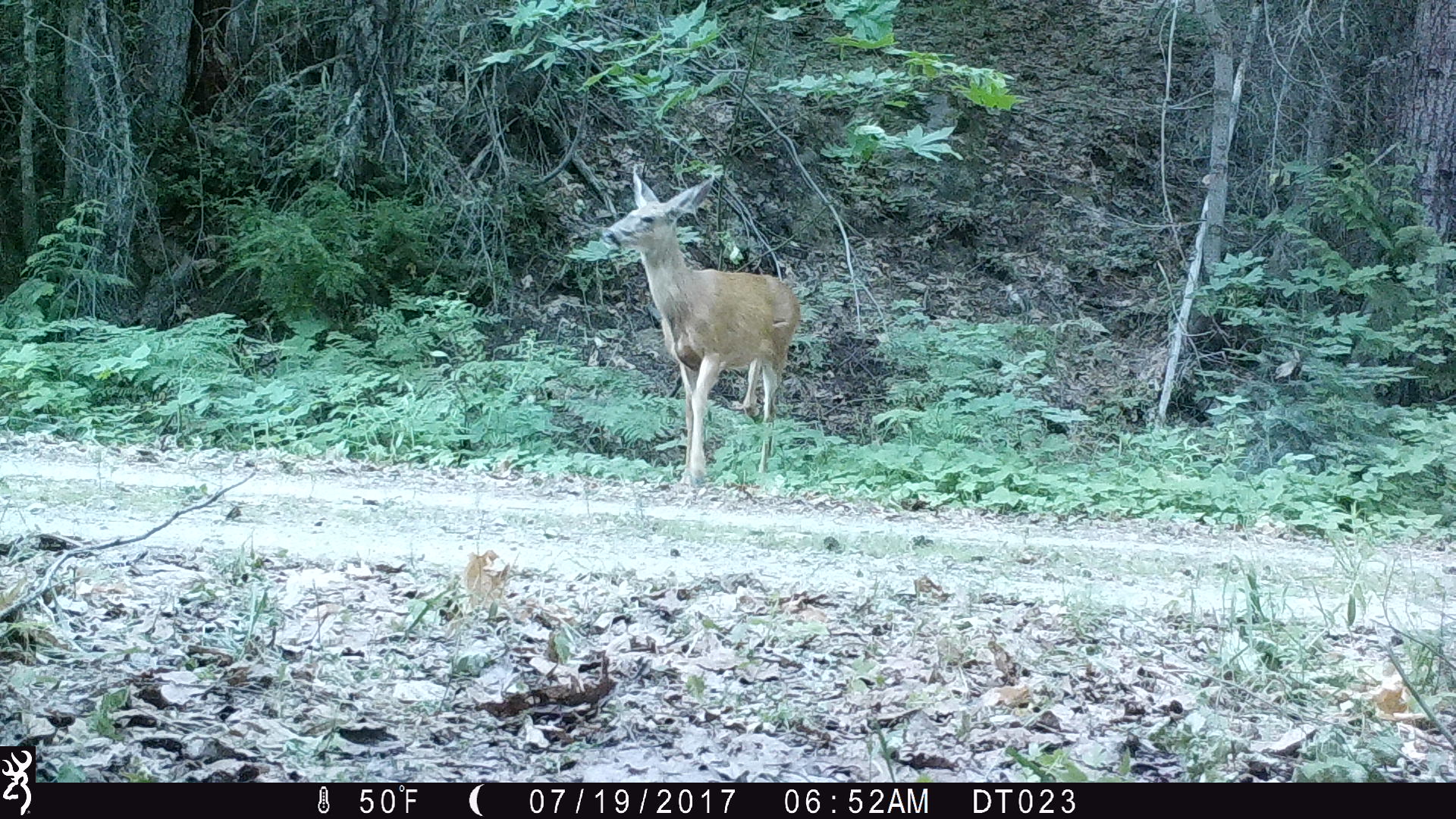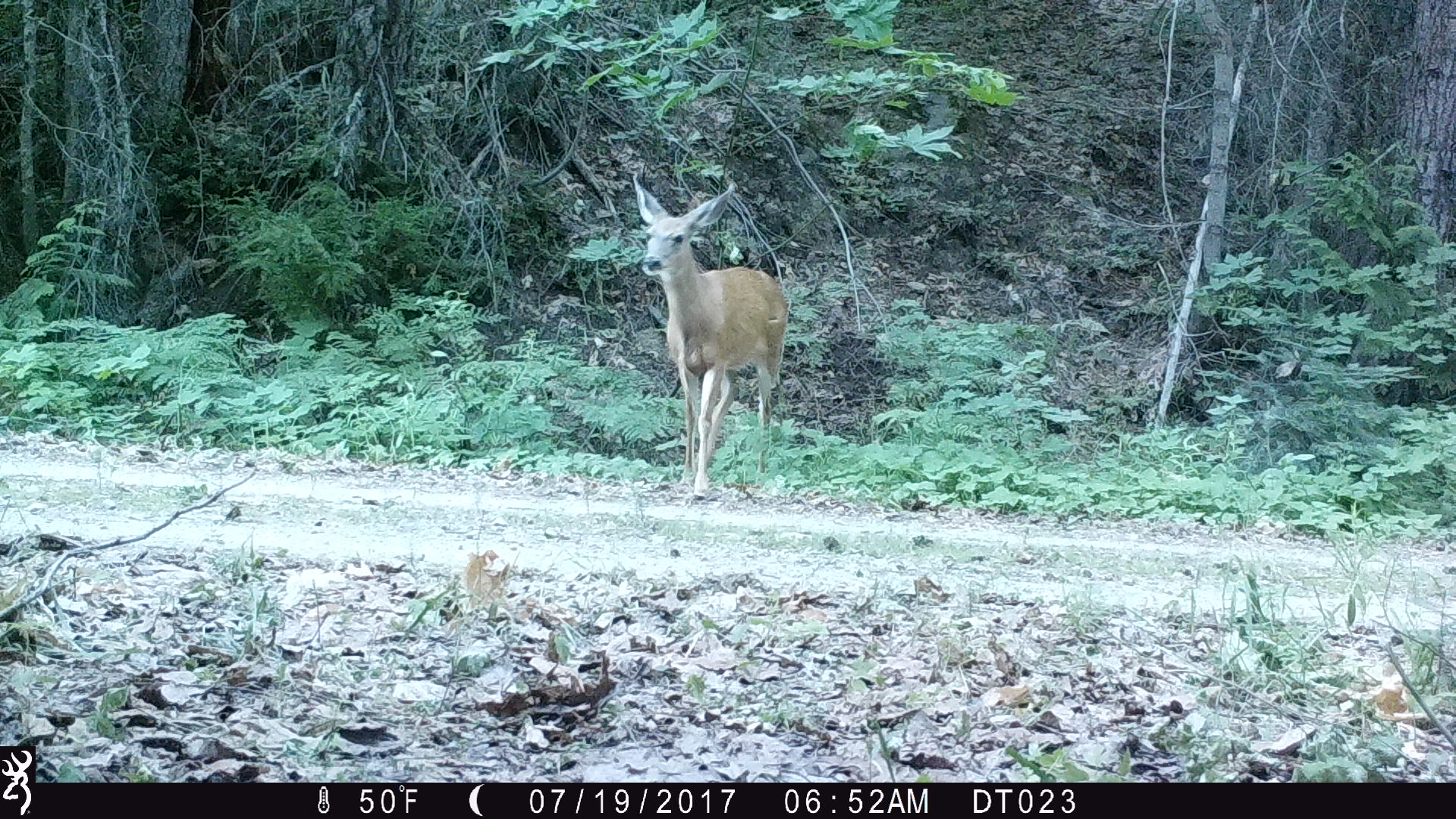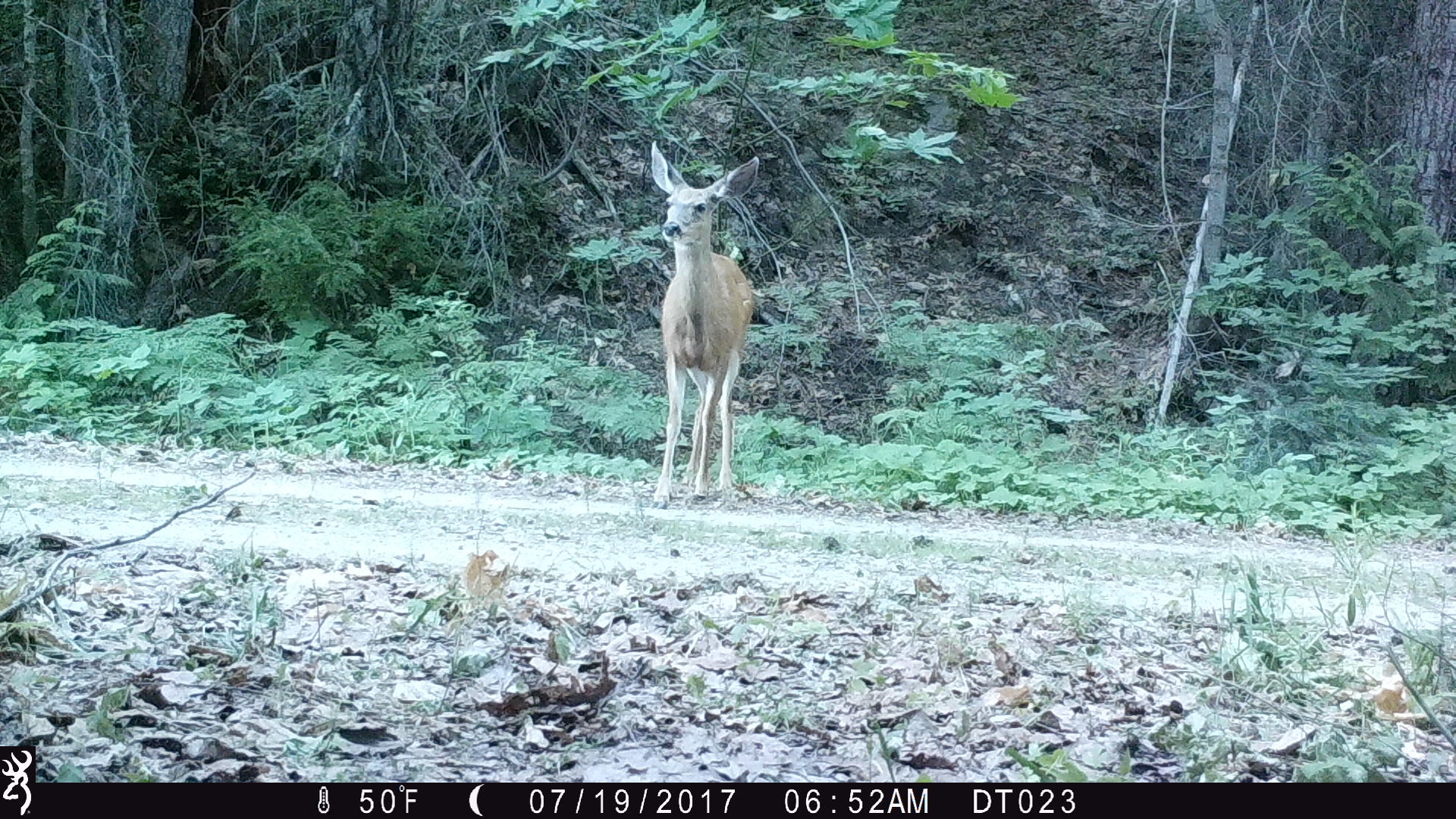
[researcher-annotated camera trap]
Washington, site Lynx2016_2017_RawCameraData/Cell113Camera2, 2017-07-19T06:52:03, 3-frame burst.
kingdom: Animalia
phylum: Chordata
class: Mammalia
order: Artiodactyla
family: Cervidae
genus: Odocoileus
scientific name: Odocoileus hemionus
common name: mule deer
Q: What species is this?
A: Odocoileus hemionus (mule deer).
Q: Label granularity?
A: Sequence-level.